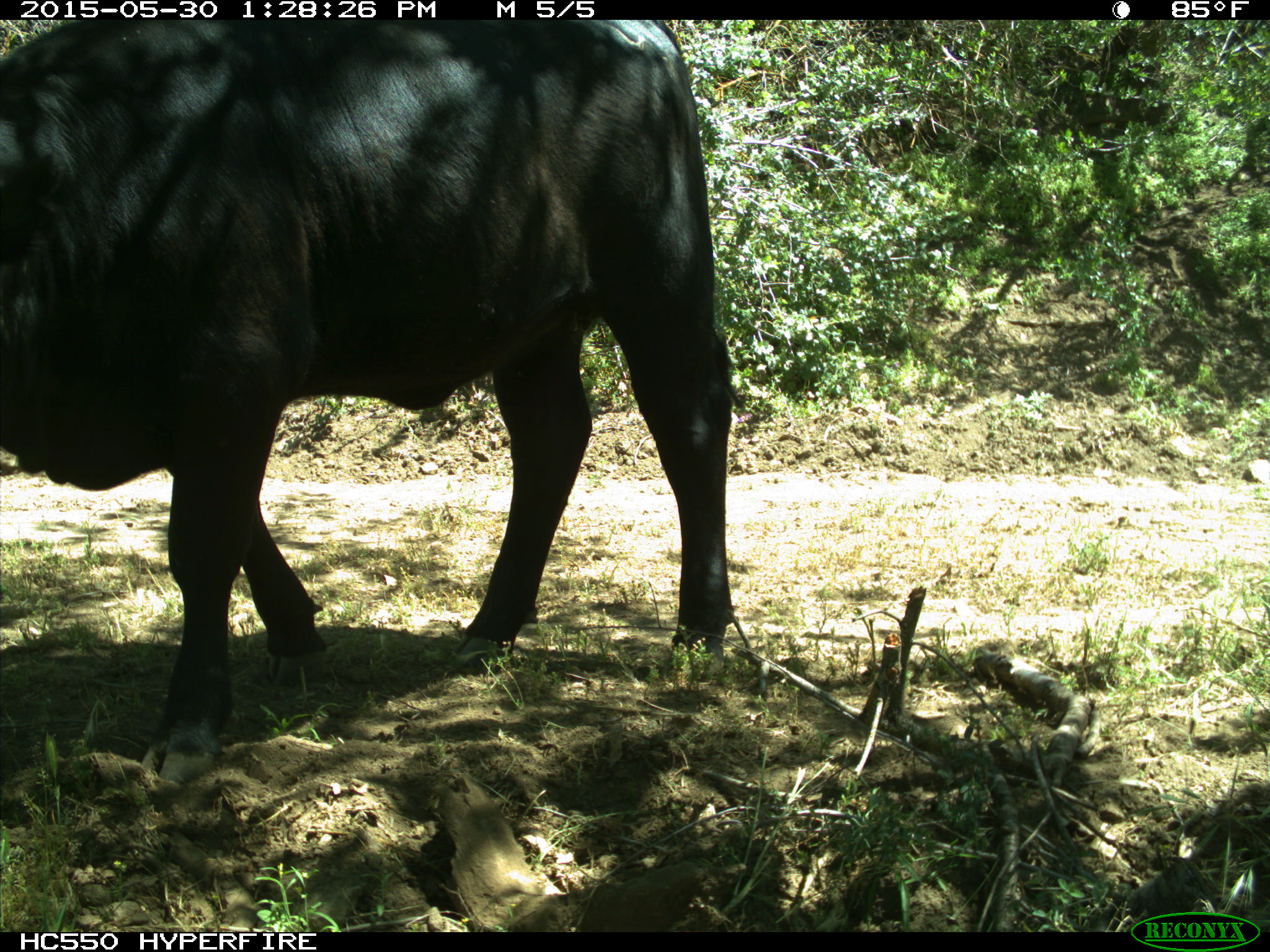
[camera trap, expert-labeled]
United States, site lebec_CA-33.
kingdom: Animalia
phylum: Chordata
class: Mammalia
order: Artiodactyla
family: Bovidae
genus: Bos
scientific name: Bos taurus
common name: domestic cow